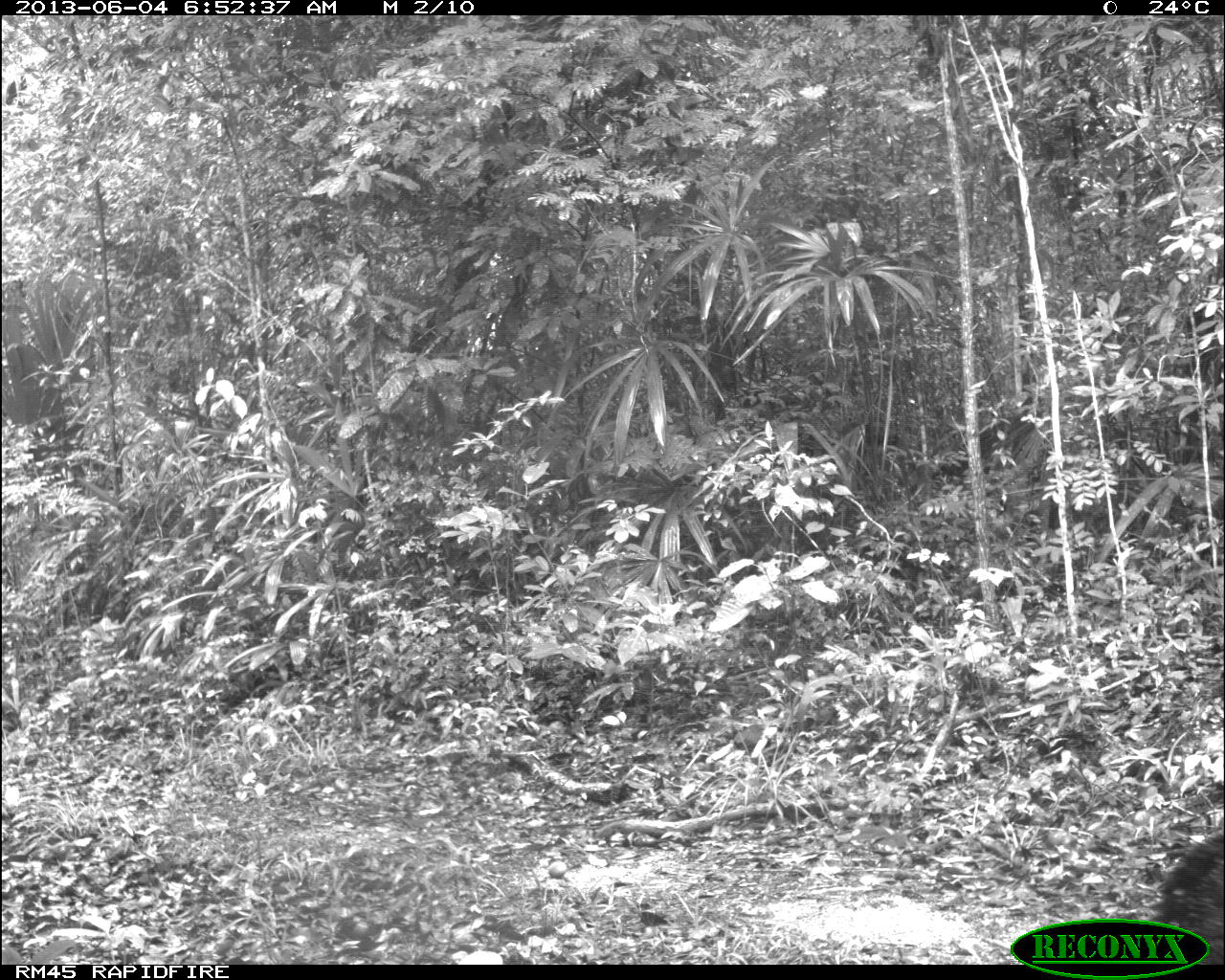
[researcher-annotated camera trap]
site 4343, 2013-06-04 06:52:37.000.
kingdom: Animalia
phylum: Chordata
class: Aves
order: Galliformes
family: Cracidae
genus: Crax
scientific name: Crax rubra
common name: great curassow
Crax rubra (great curassow), count 1, sex female.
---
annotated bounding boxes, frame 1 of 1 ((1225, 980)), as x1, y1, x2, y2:
crax rubra: 1148, 833, 1225, 964